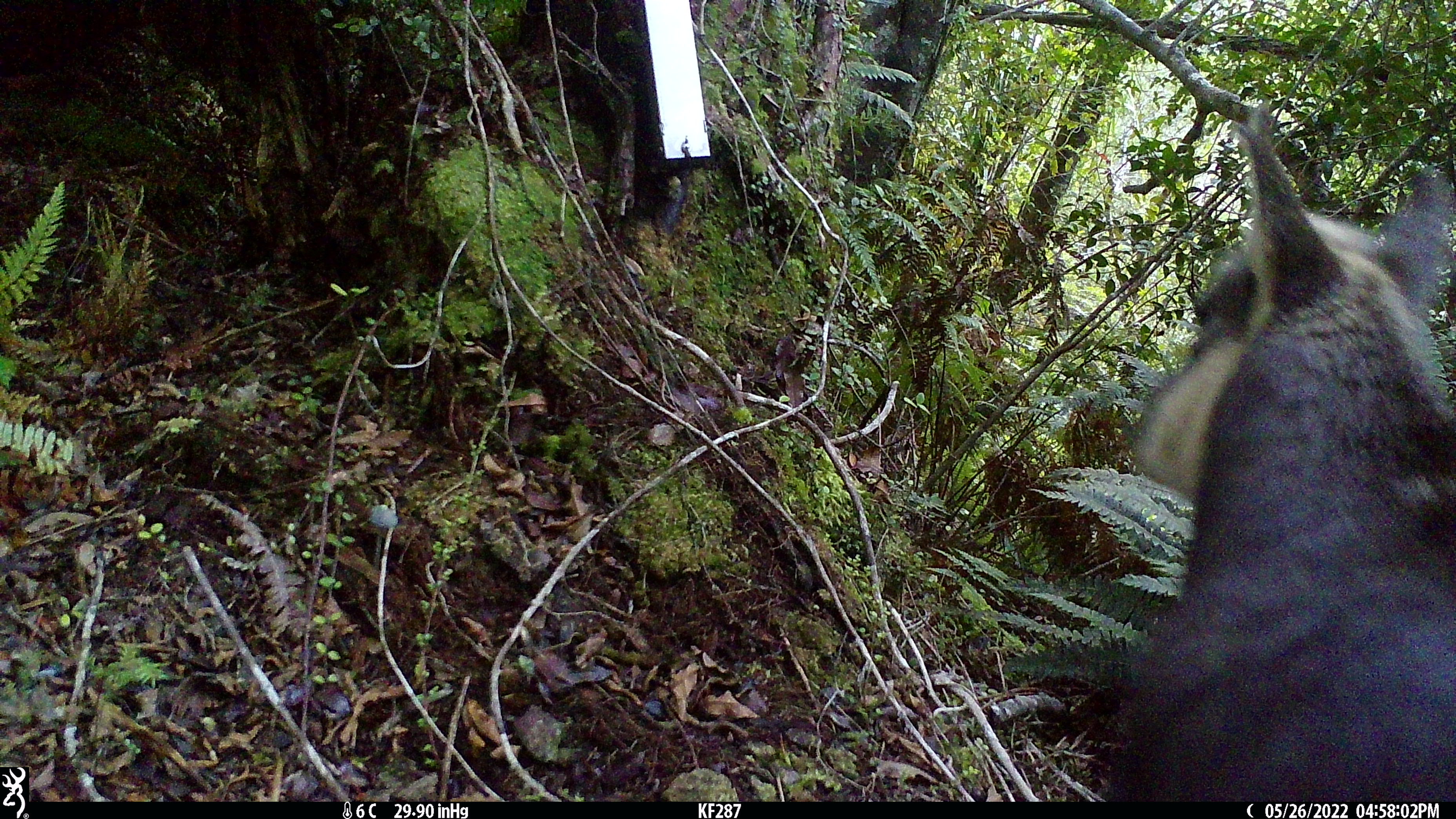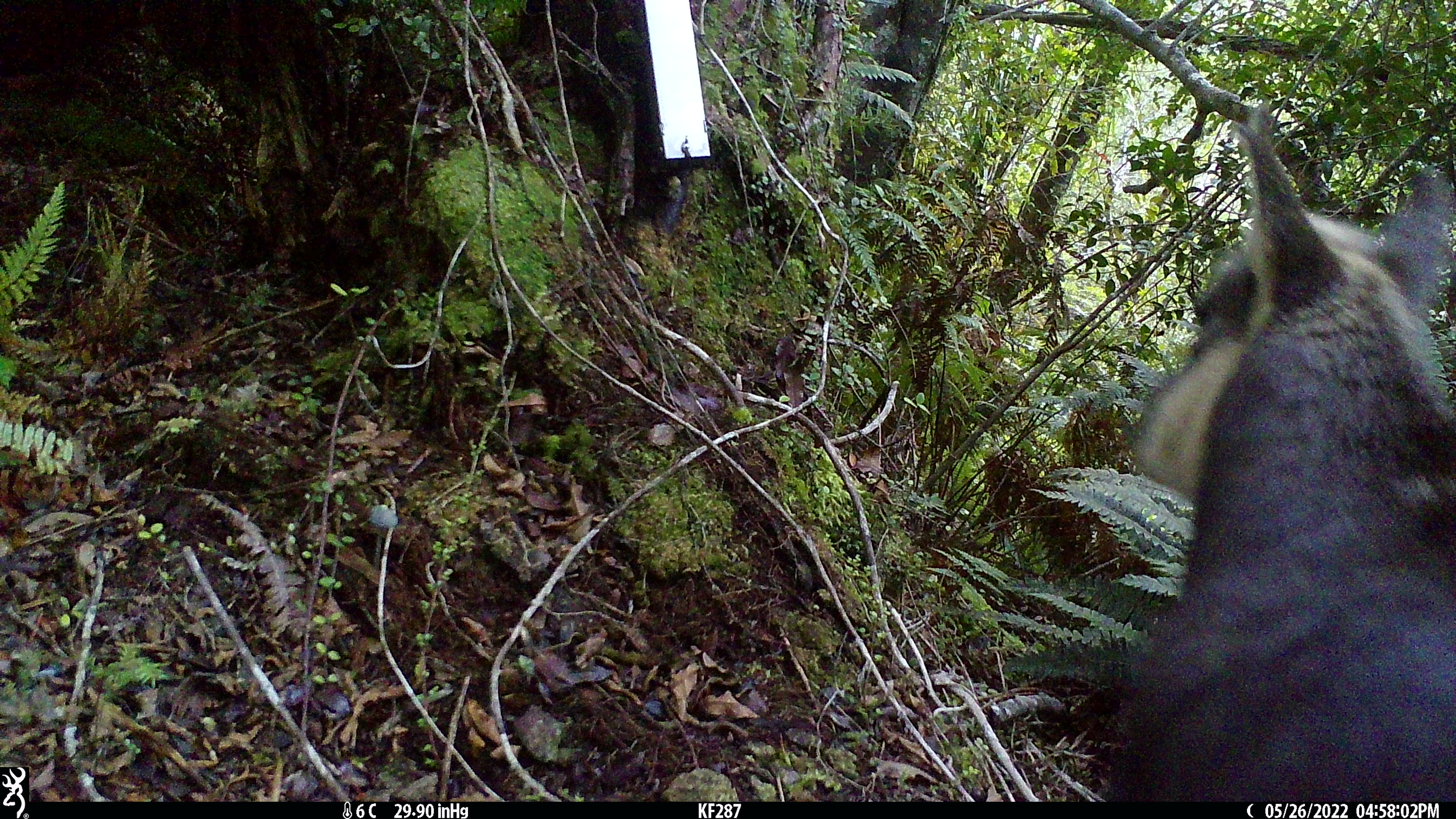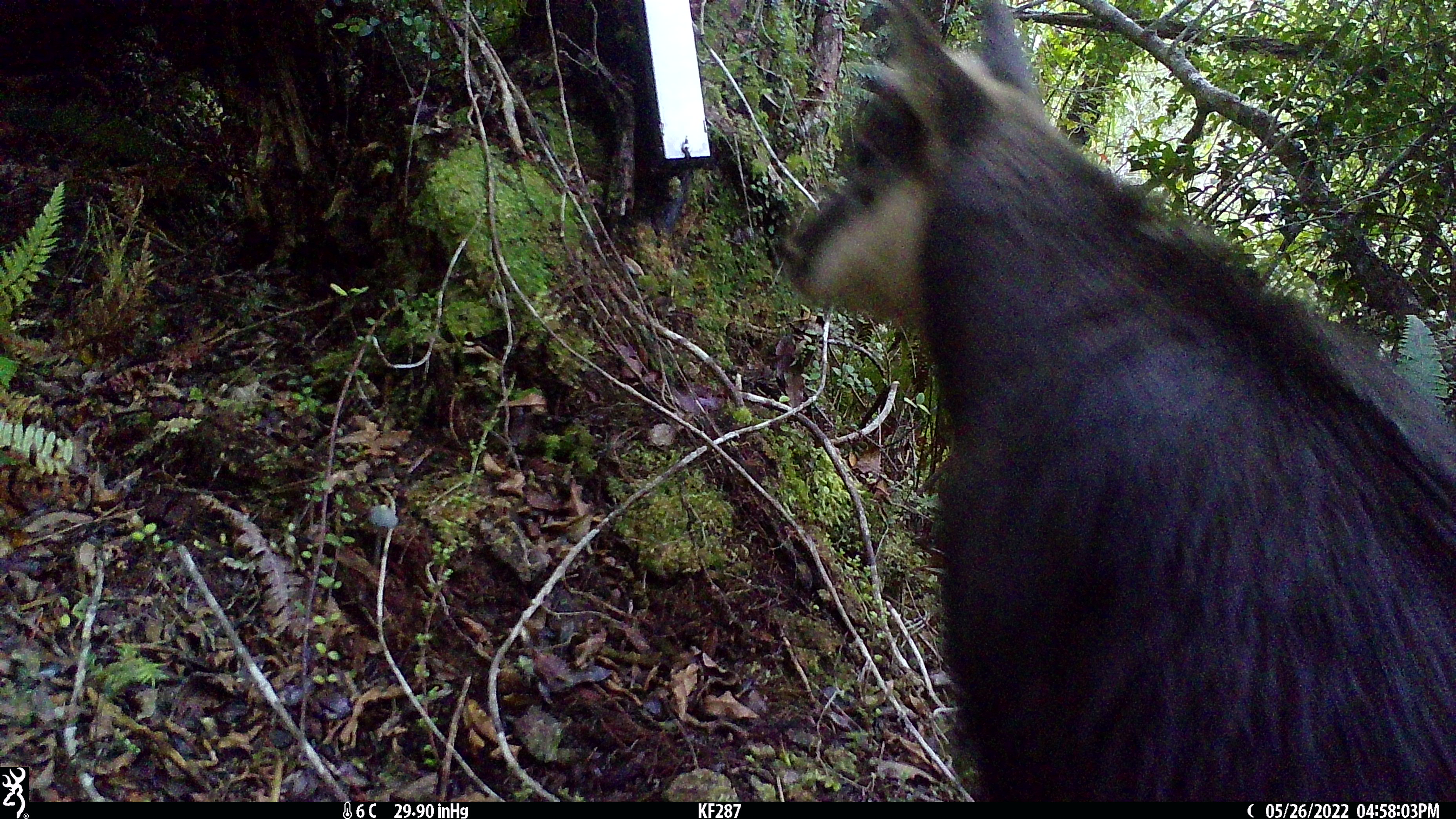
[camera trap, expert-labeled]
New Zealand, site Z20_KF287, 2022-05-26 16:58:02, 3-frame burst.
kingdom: Animalia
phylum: Chordata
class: Mammalia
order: Artiodactyla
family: Bovidae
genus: Rupicapra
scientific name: Rupicapra rupicapra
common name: alpine chamois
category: chamois